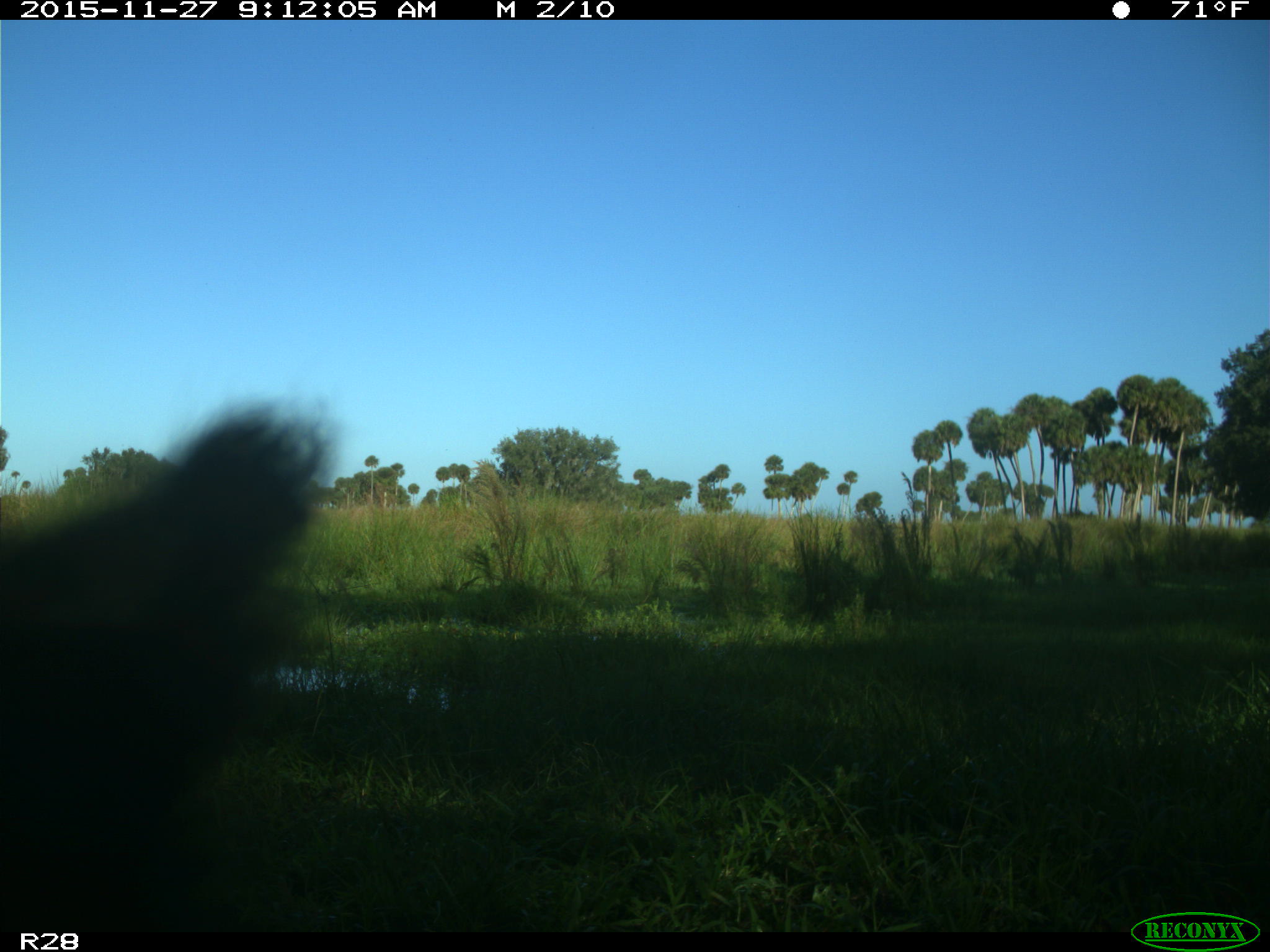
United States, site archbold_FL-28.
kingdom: Animalia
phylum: Chordata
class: Mammalia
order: Artiodactyla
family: Bovidae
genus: Bos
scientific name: Bos taurus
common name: domestic cow